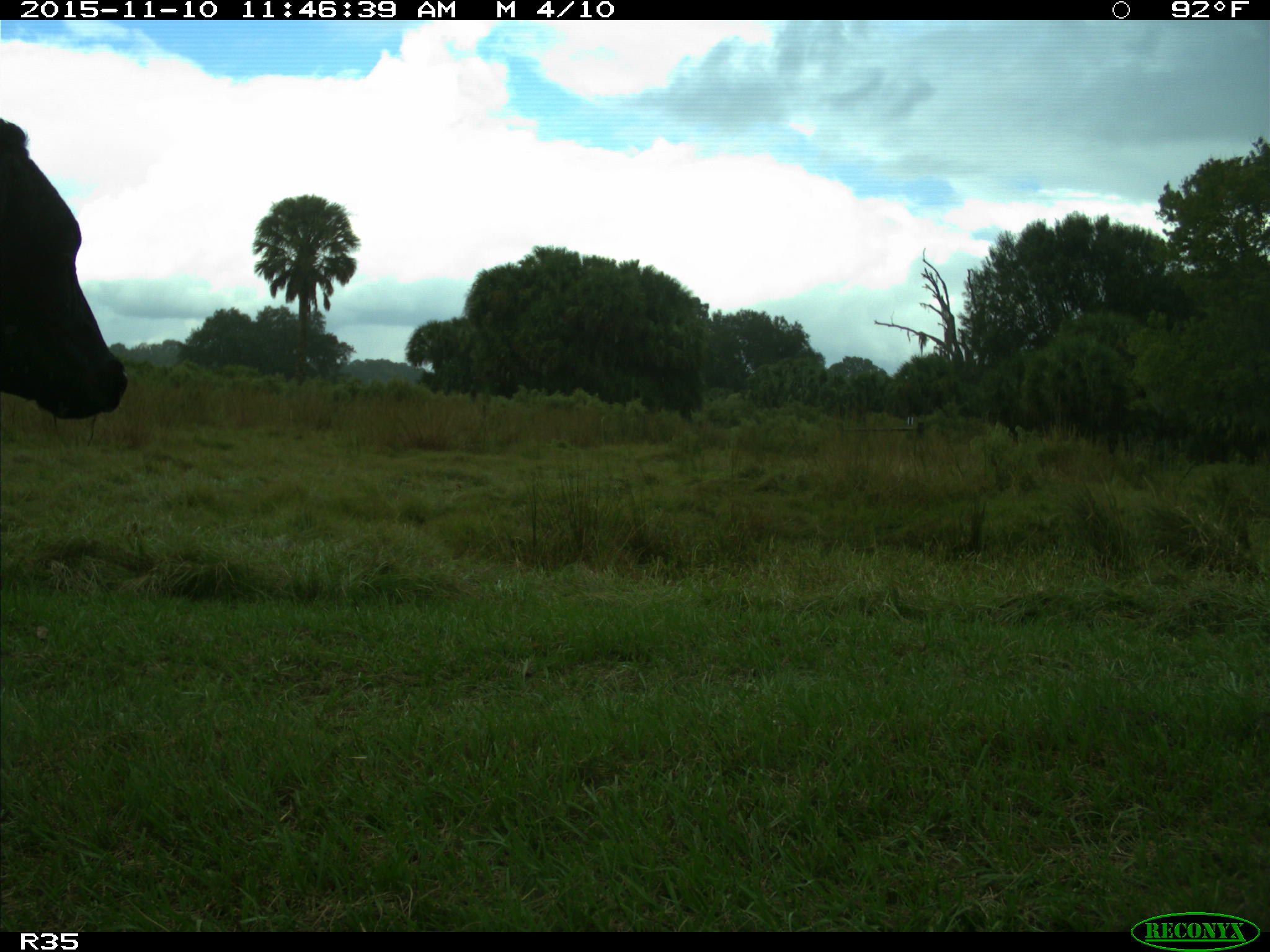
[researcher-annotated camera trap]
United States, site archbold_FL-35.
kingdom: Animalia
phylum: Chordata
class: Mammalia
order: Artiodactyla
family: Bovidae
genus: Bos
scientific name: Bos taurus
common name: domestic cow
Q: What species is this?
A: Bos taurus (domestic cow).